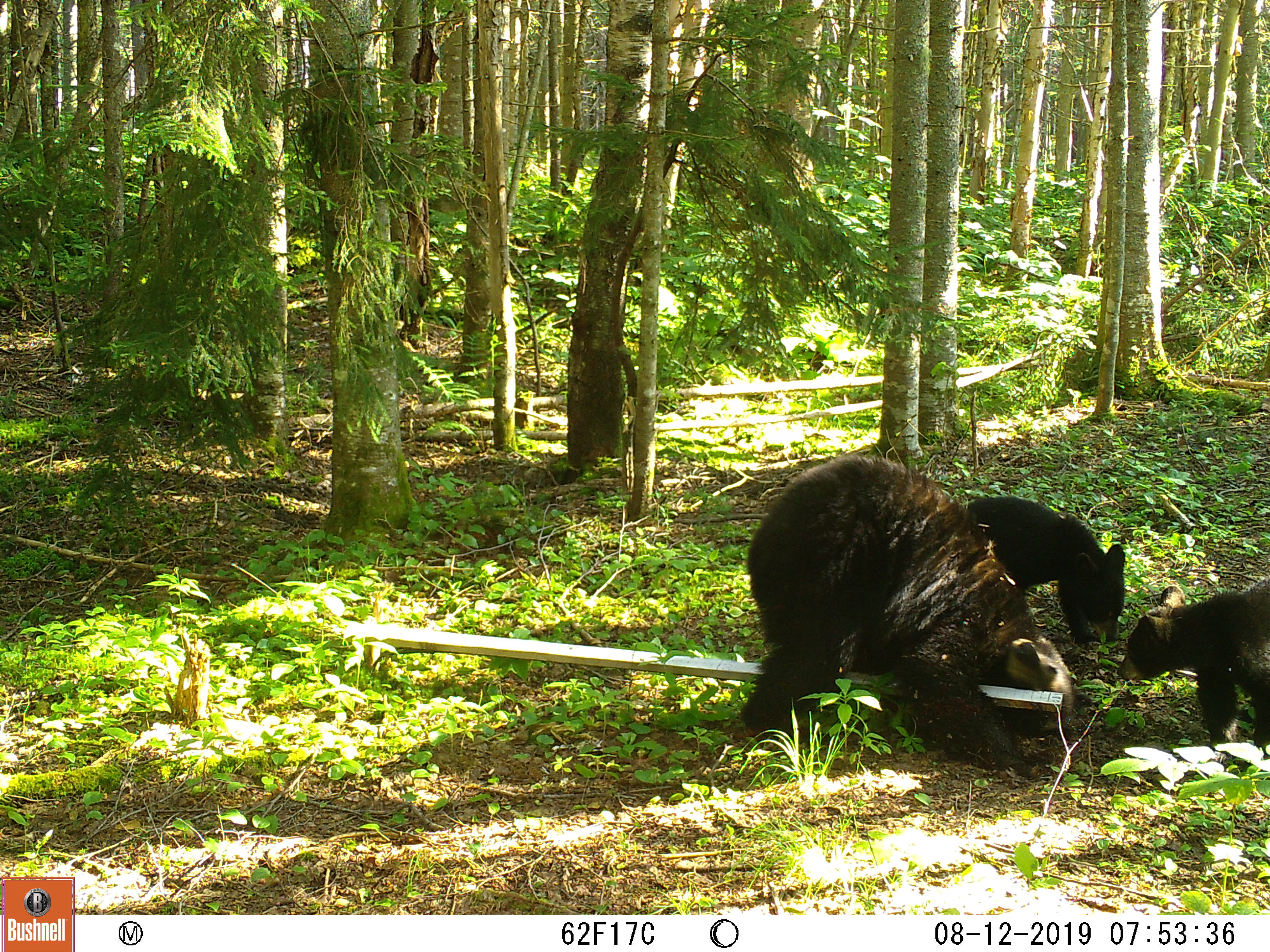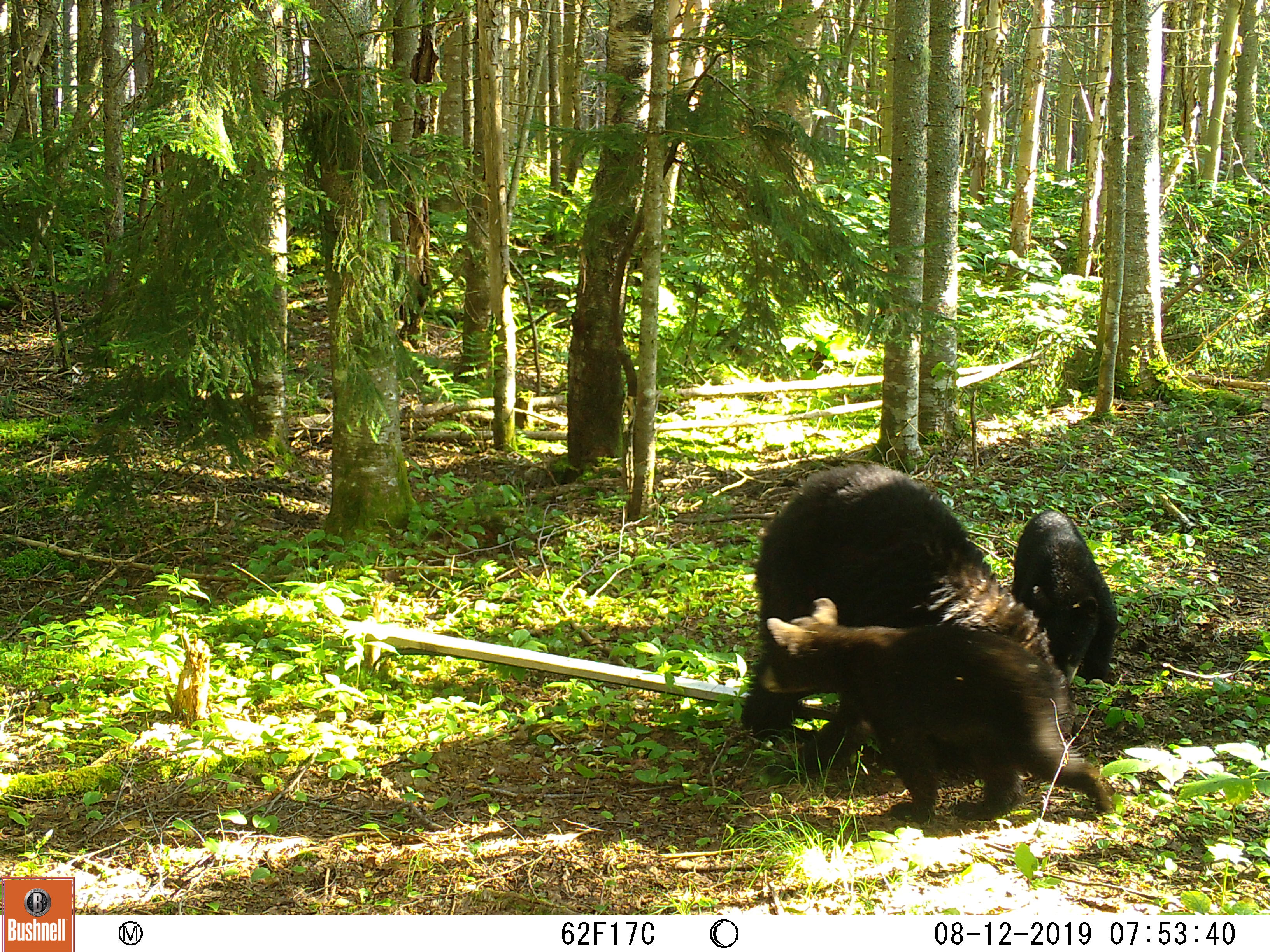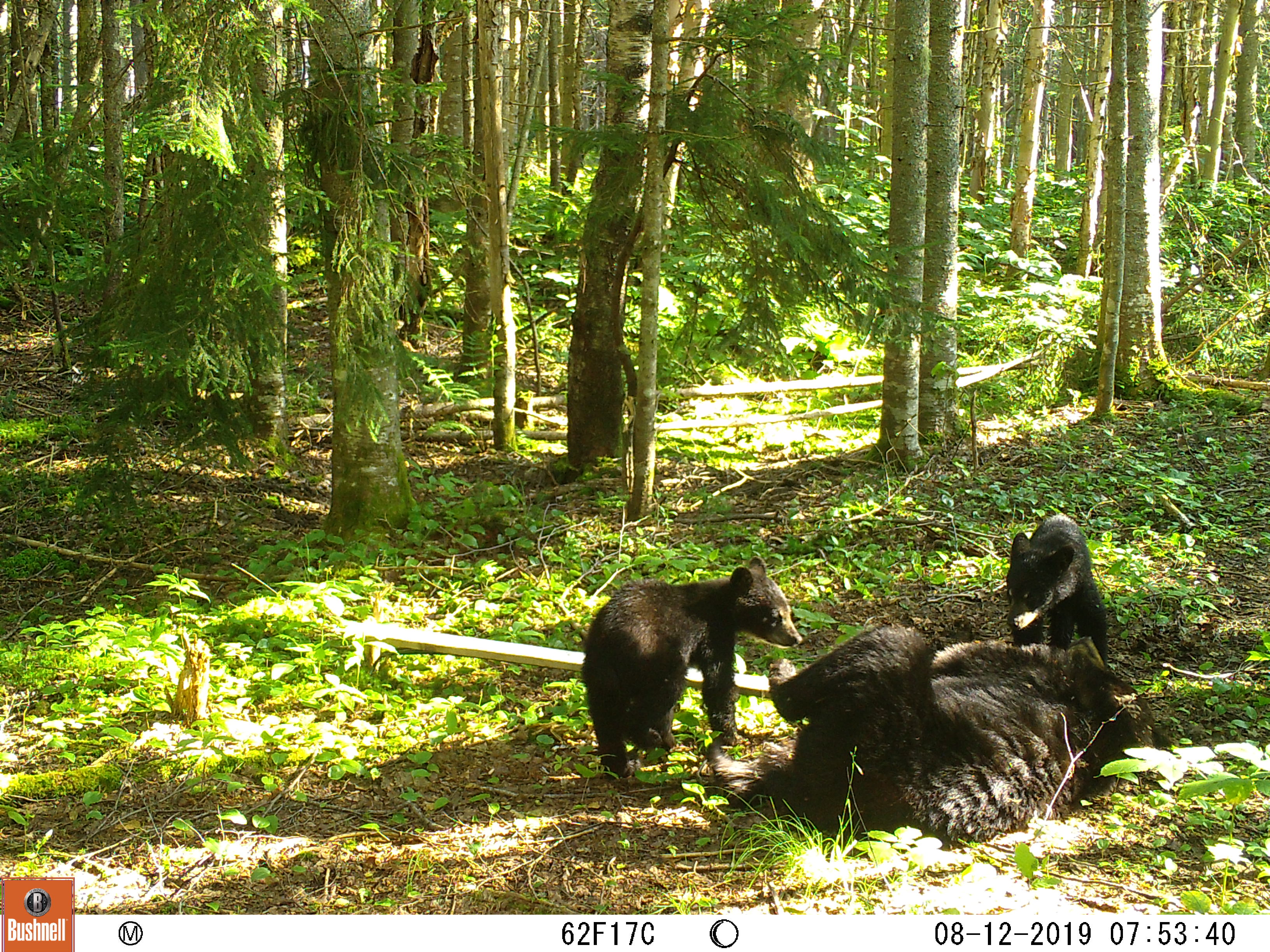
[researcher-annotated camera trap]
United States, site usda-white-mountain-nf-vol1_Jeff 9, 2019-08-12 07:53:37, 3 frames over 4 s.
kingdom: Animalia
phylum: Chordata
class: Mammalia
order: Carnivora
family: Ursidae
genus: Ursus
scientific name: Ursus americanus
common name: black bear